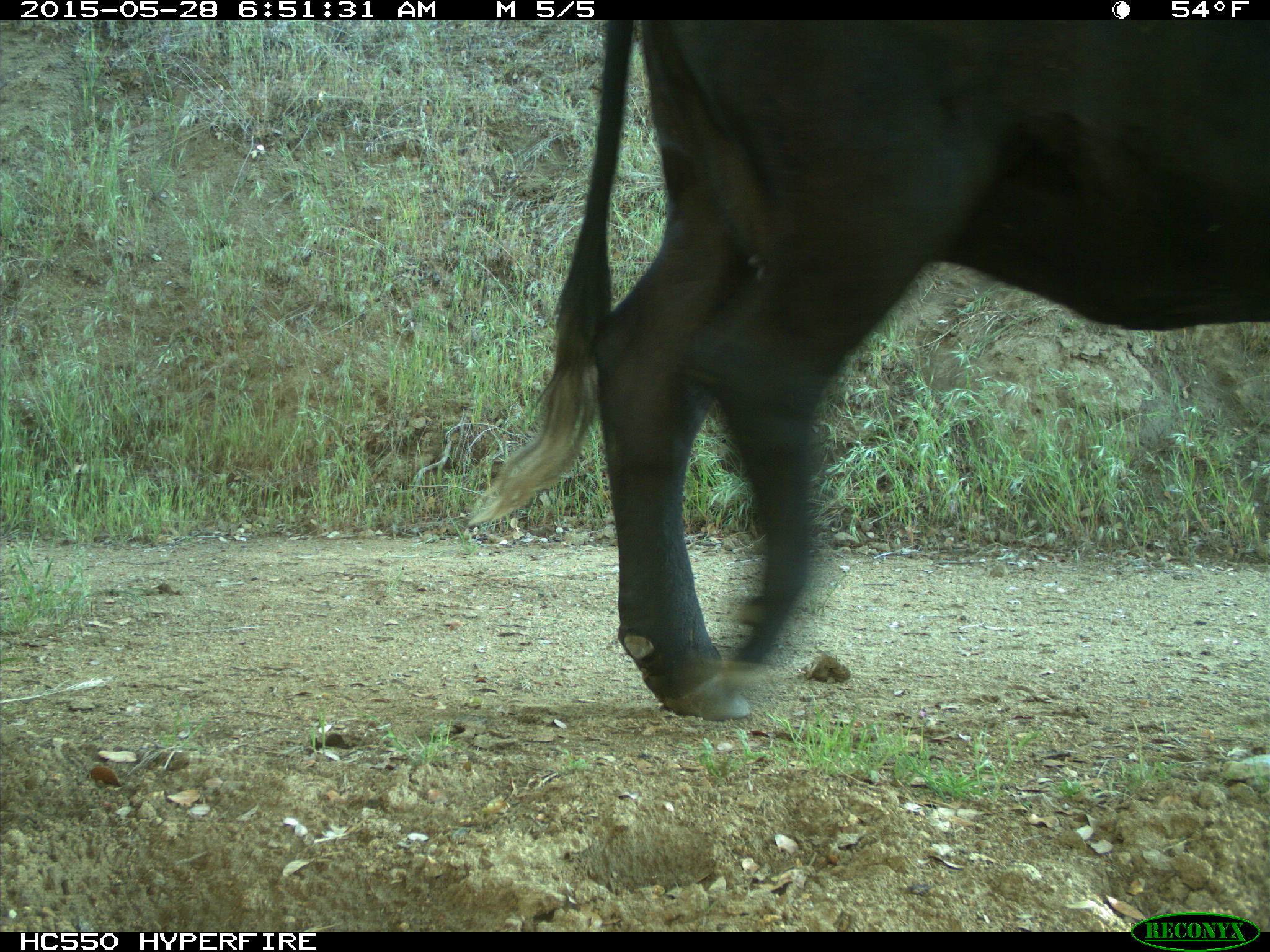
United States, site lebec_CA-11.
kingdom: Animalia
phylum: Chordata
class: Mammalia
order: Artiodactyla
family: Bovidae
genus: Bos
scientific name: Bos taurus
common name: domestic cow